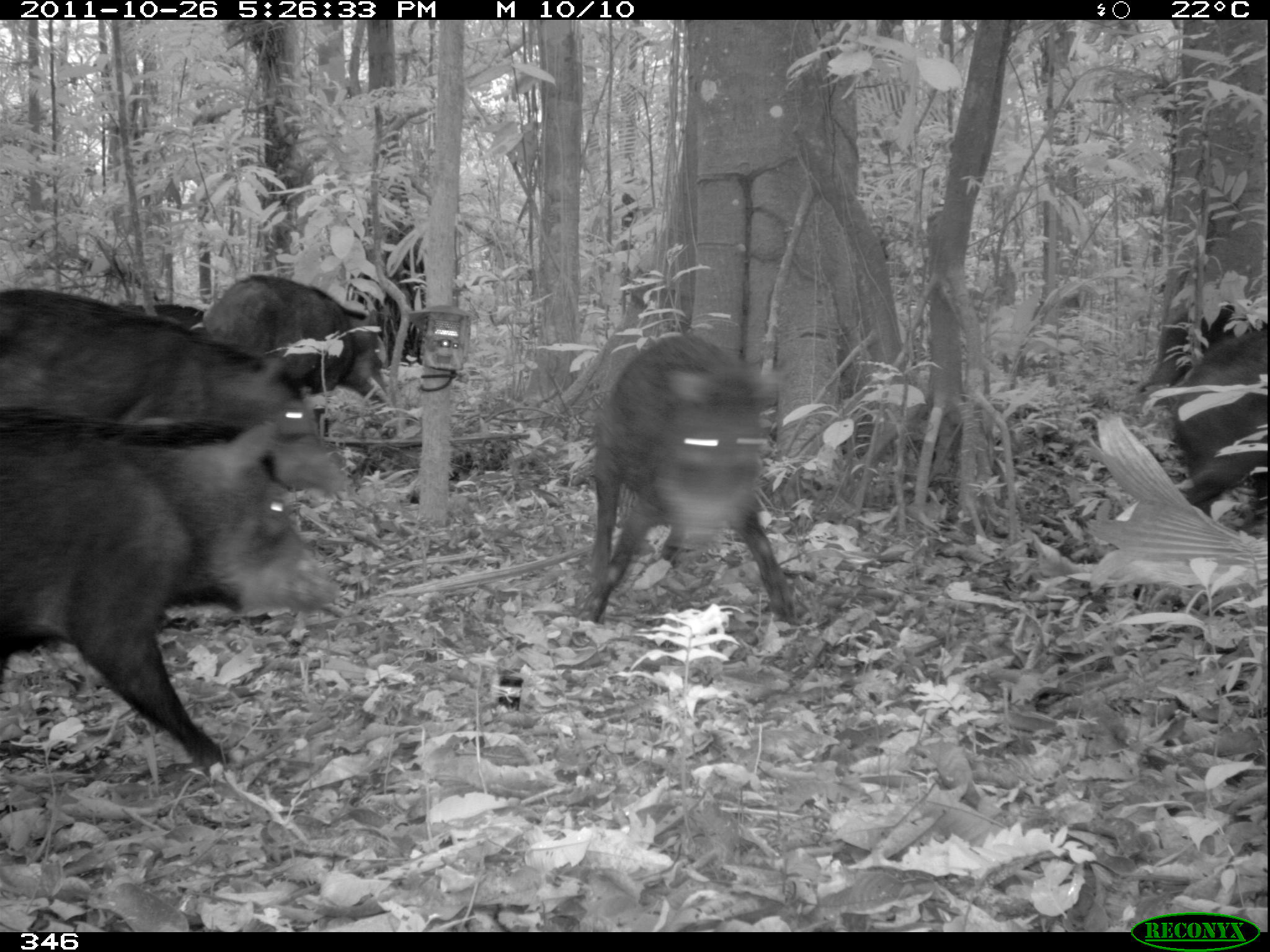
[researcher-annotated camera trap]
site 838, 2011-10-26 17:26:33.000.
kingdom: Animalia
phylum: Chordata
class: Mammalia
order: Artiodactyla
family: Tayassuidae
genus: Tayassu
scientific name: Tayassu pecari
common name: white-lipped peccary